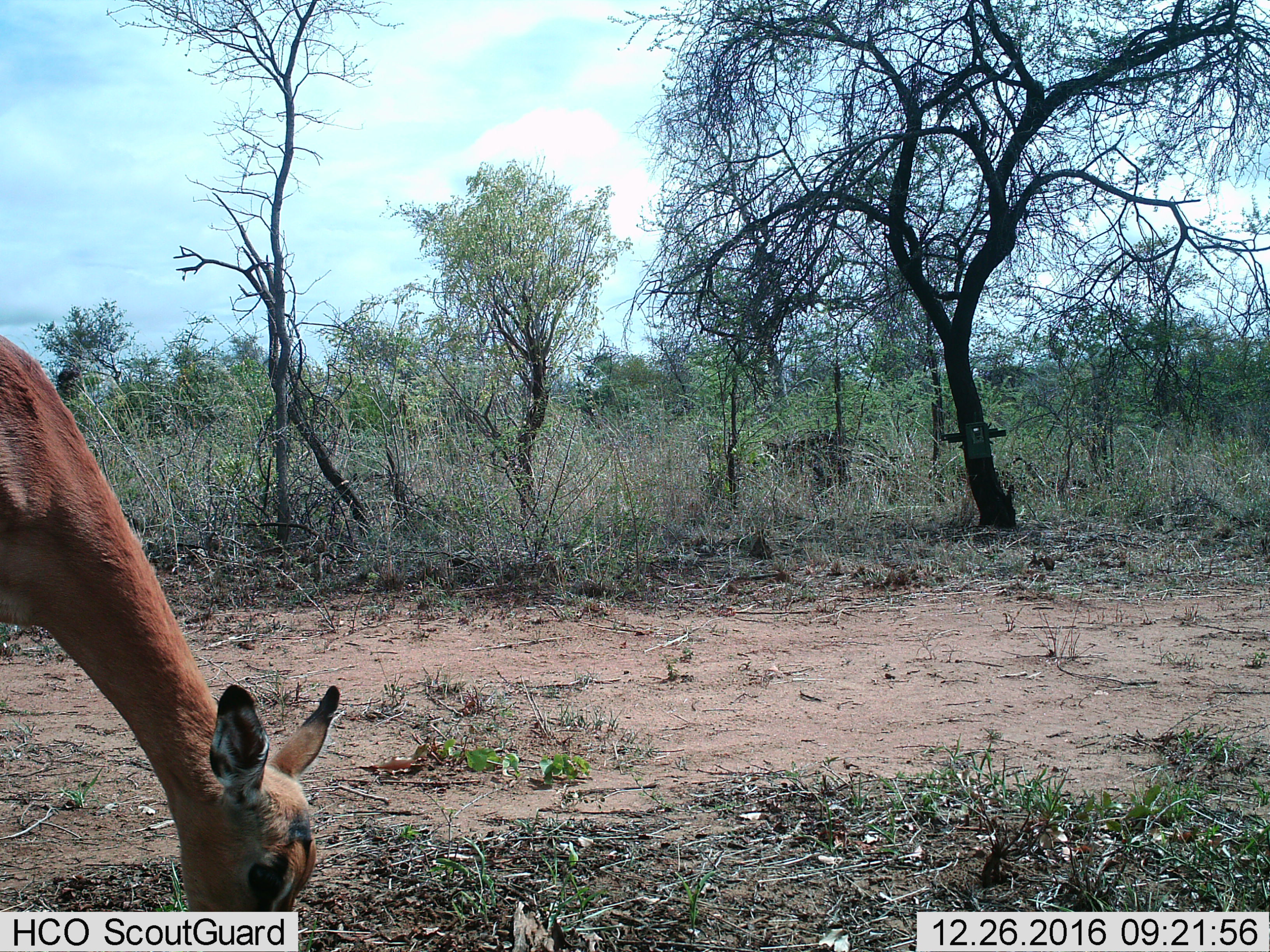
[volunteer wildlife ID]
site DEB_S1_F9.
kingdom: Animalia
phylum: Chordata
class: Mammalia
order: Artiodactyla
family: Bovidae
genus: Aepyceros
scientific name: Aepyceros melampus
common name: impala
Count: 1.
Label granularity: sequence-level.